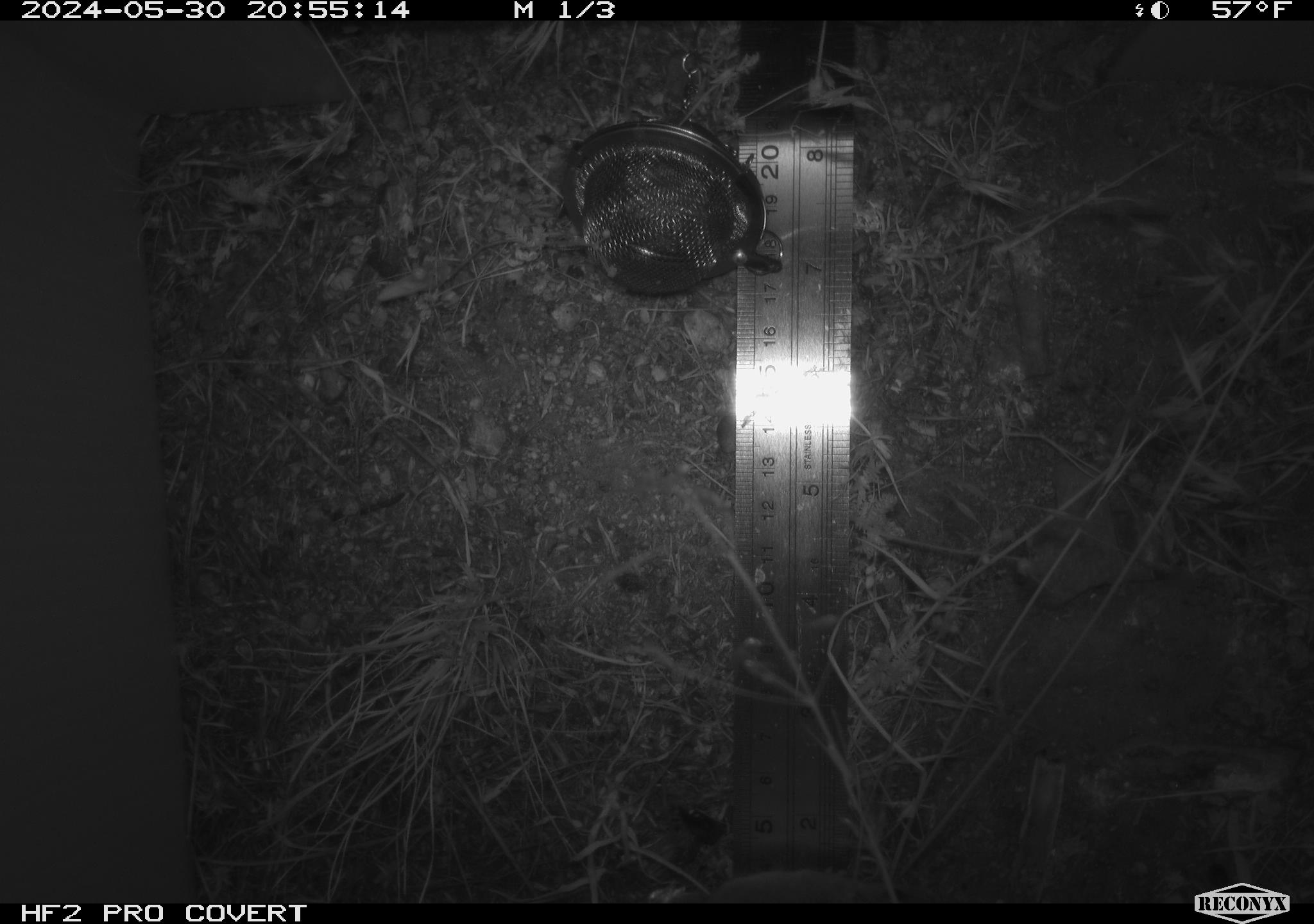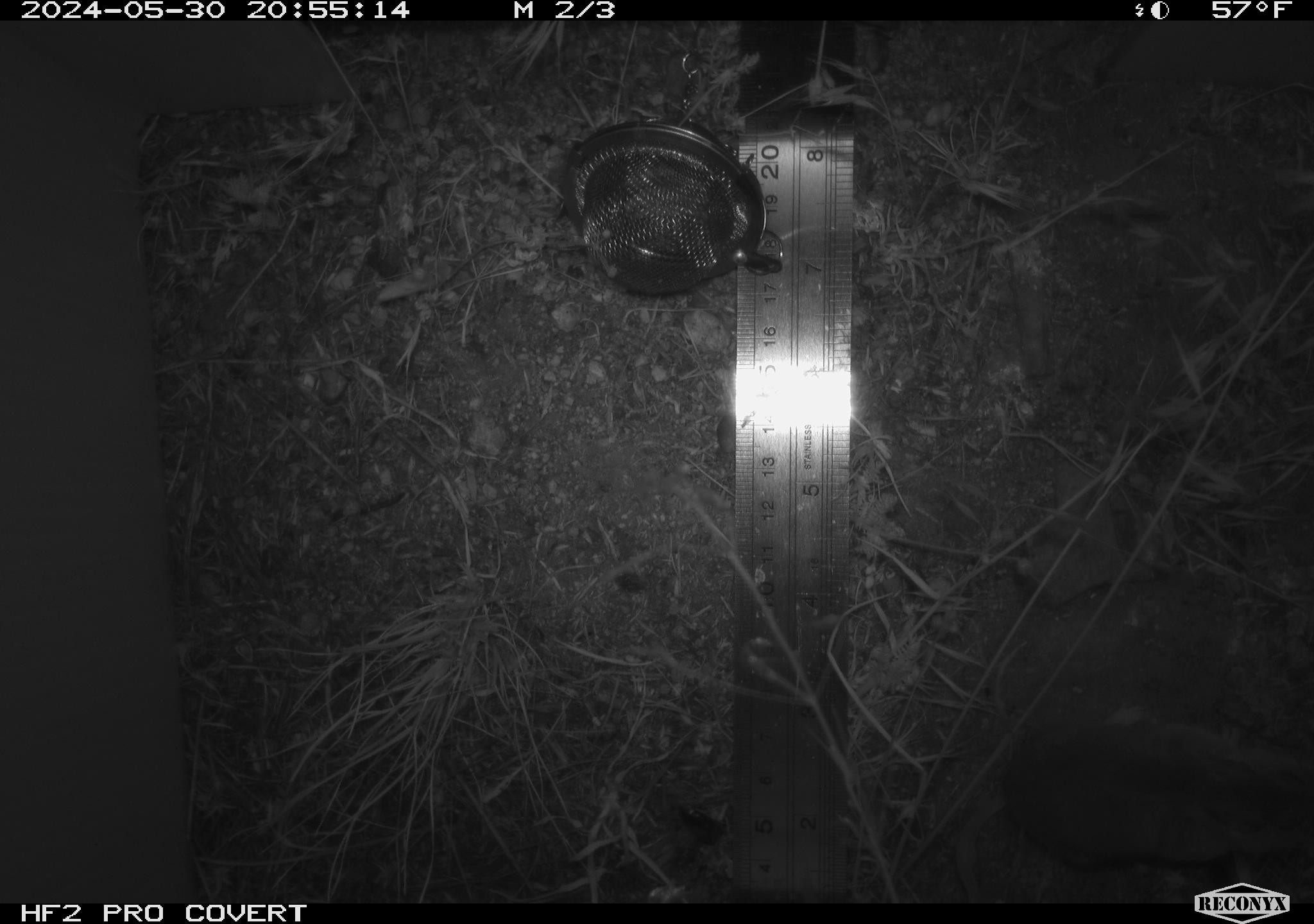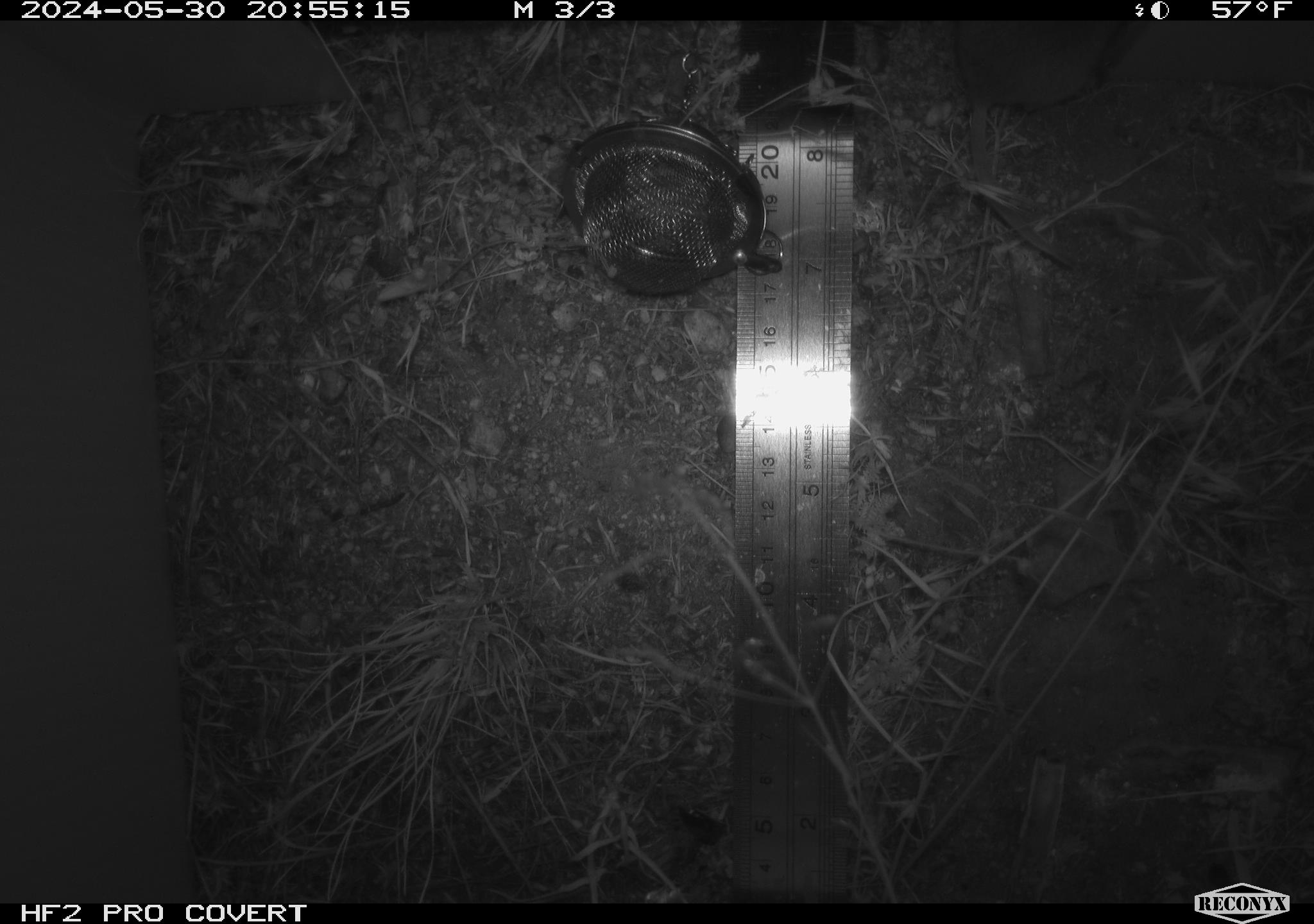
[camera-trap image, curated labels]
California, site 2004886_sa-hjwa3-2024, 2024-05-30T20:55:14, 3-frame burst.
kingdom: Animalia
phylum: Chordata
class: Mammalia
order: Rodentia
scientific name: Rodentia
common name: rodent